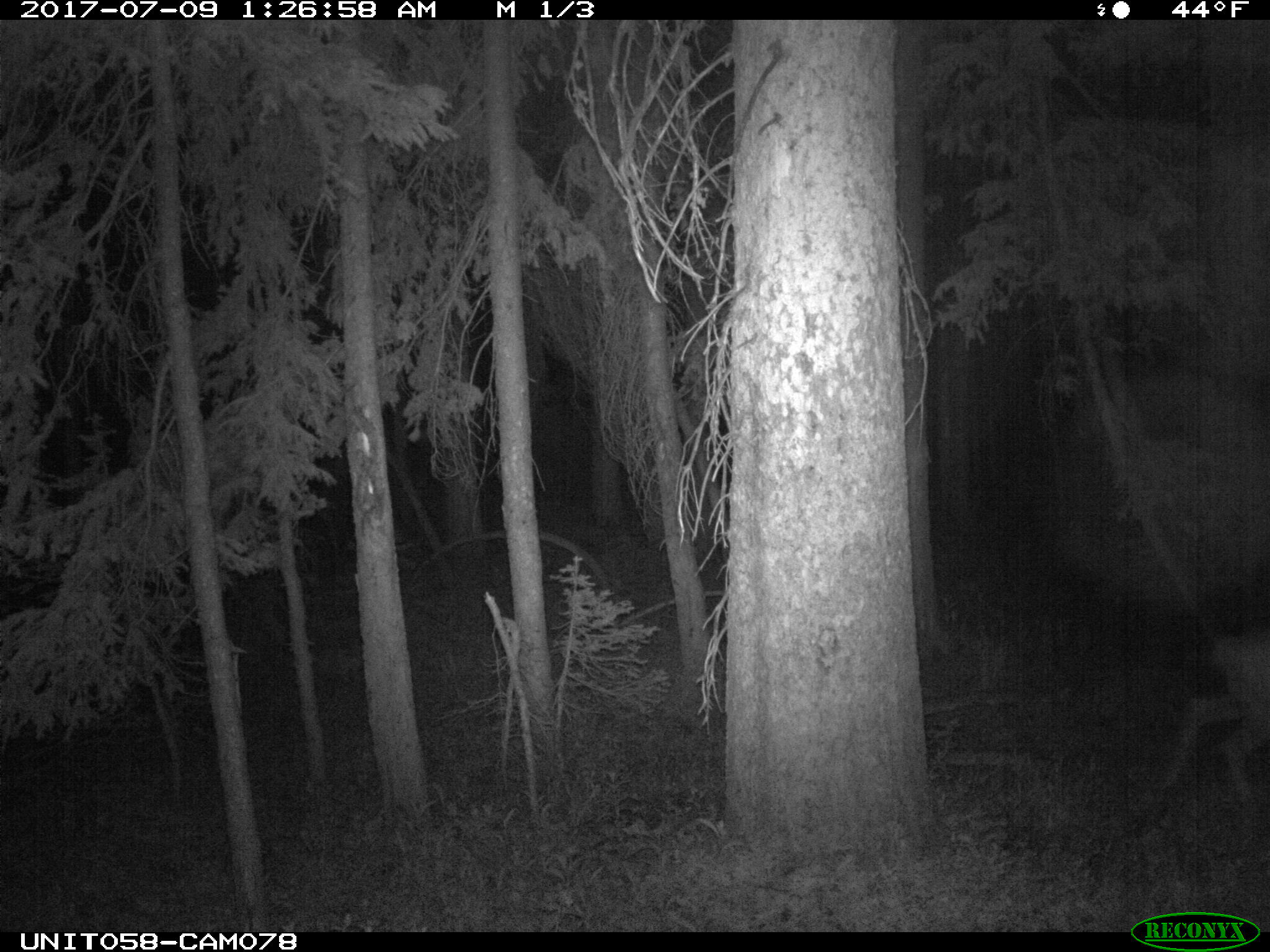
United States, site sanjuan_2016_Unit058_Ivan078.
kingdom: Animalia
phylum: Chordata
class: Mammalia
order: Artiodactyla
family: Cervidae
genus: Odocoileus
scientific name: Odocoileus hemionus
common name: mule deer